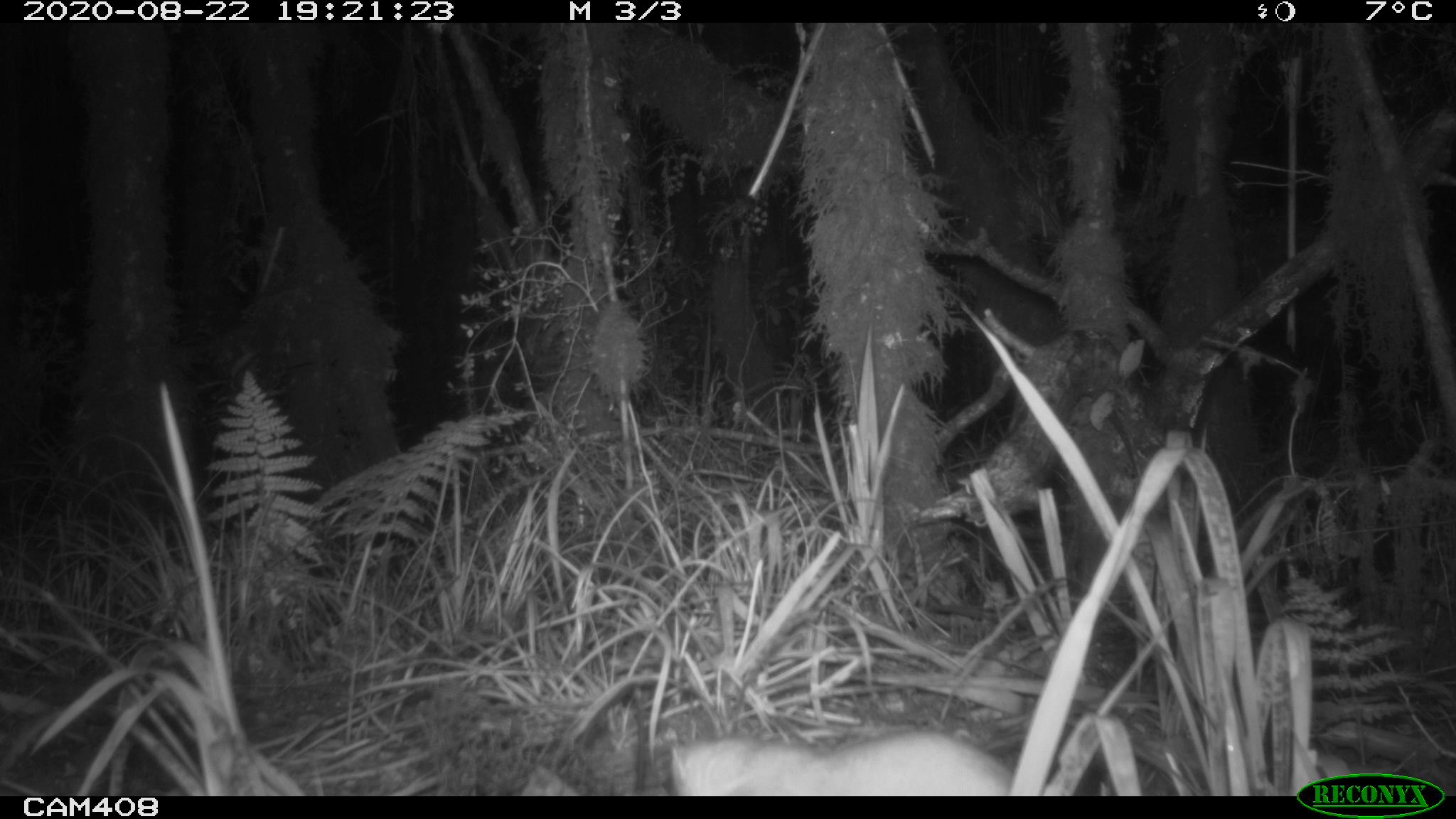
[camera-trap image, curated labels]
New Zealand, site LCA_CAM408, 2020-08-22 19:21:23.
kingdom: Animalia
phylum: Chordata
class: Mammalia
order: Carnivora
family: Mustelidae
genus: Mustela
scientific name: Mustela erminea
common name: stoat